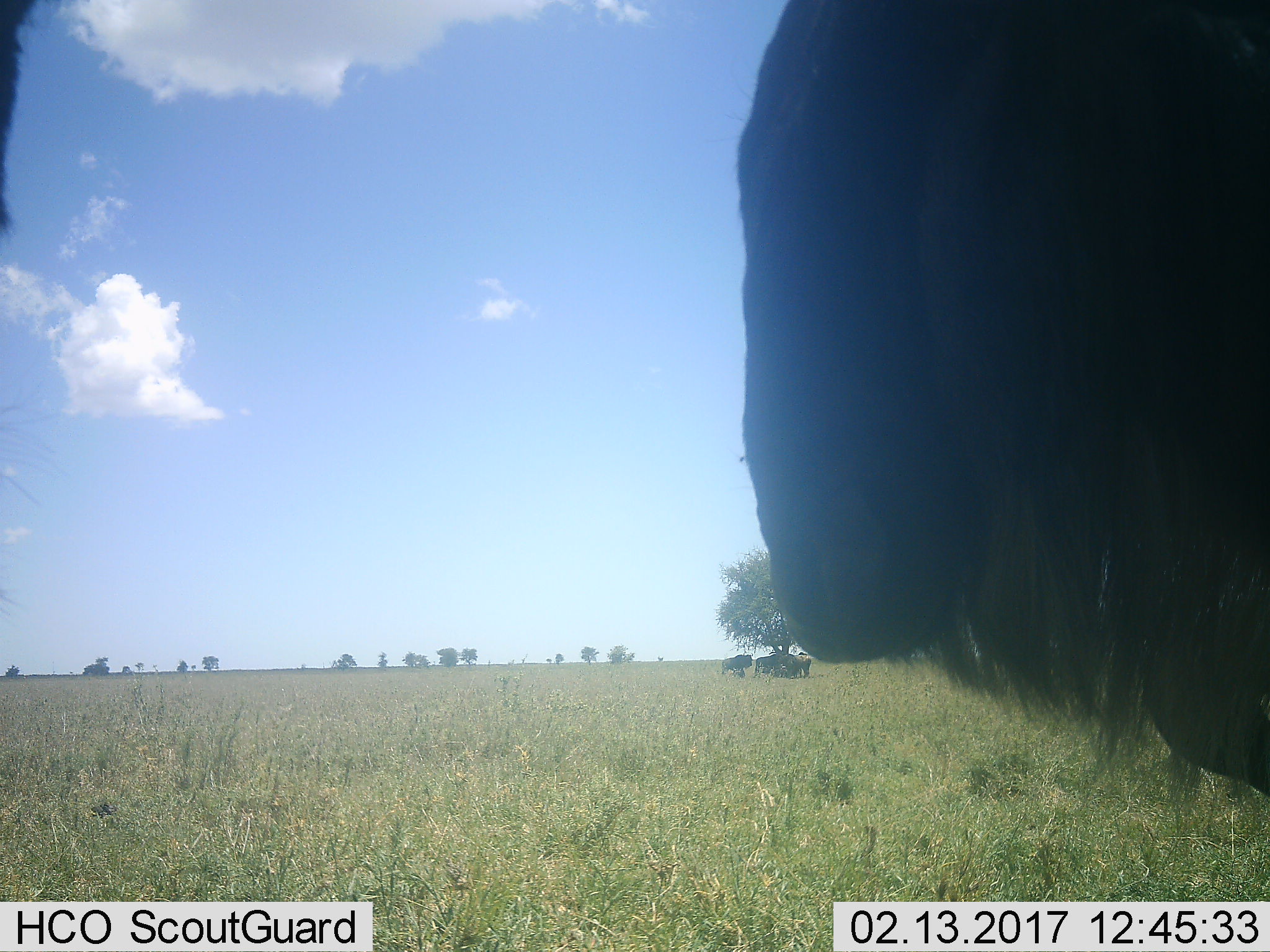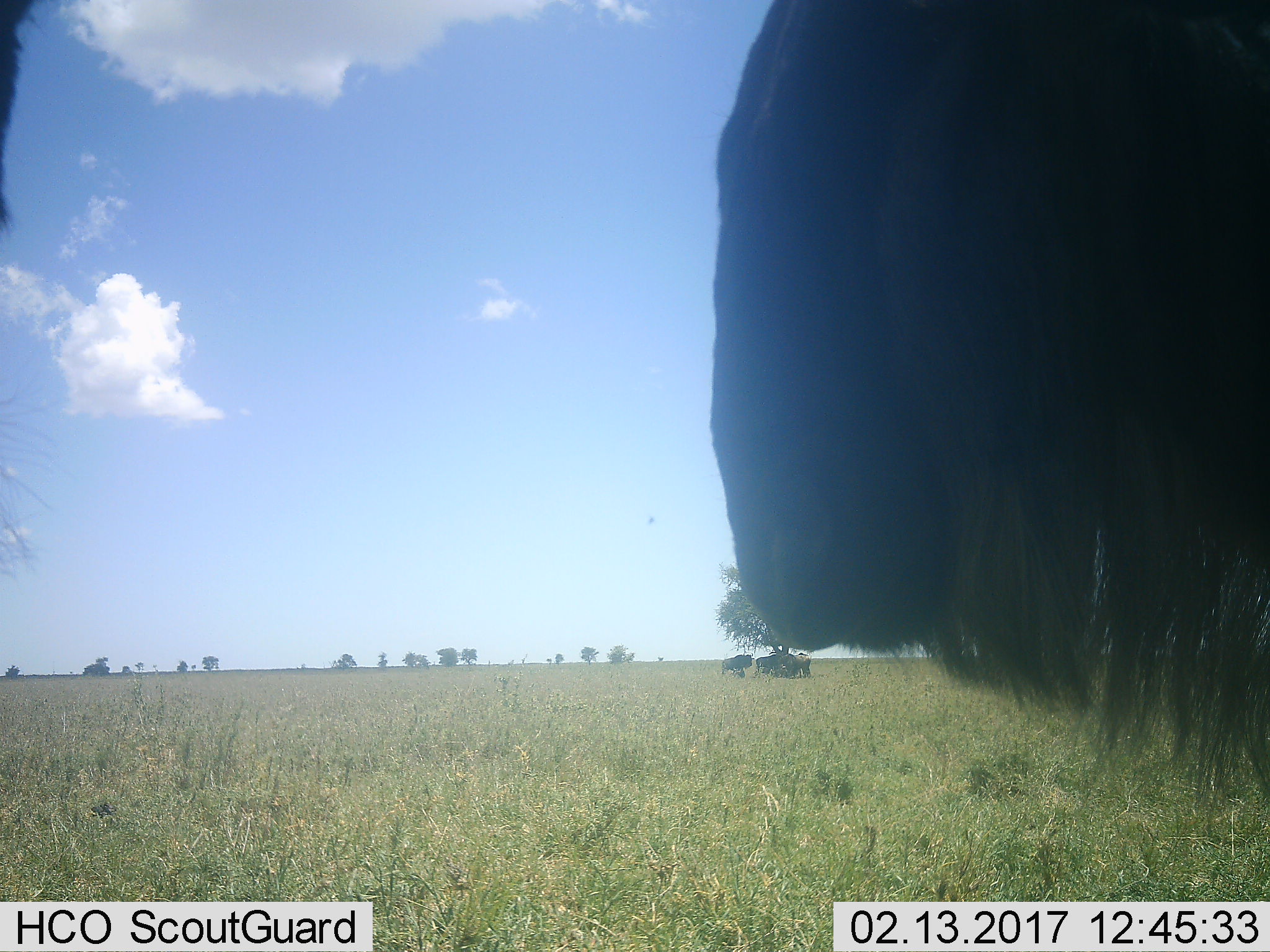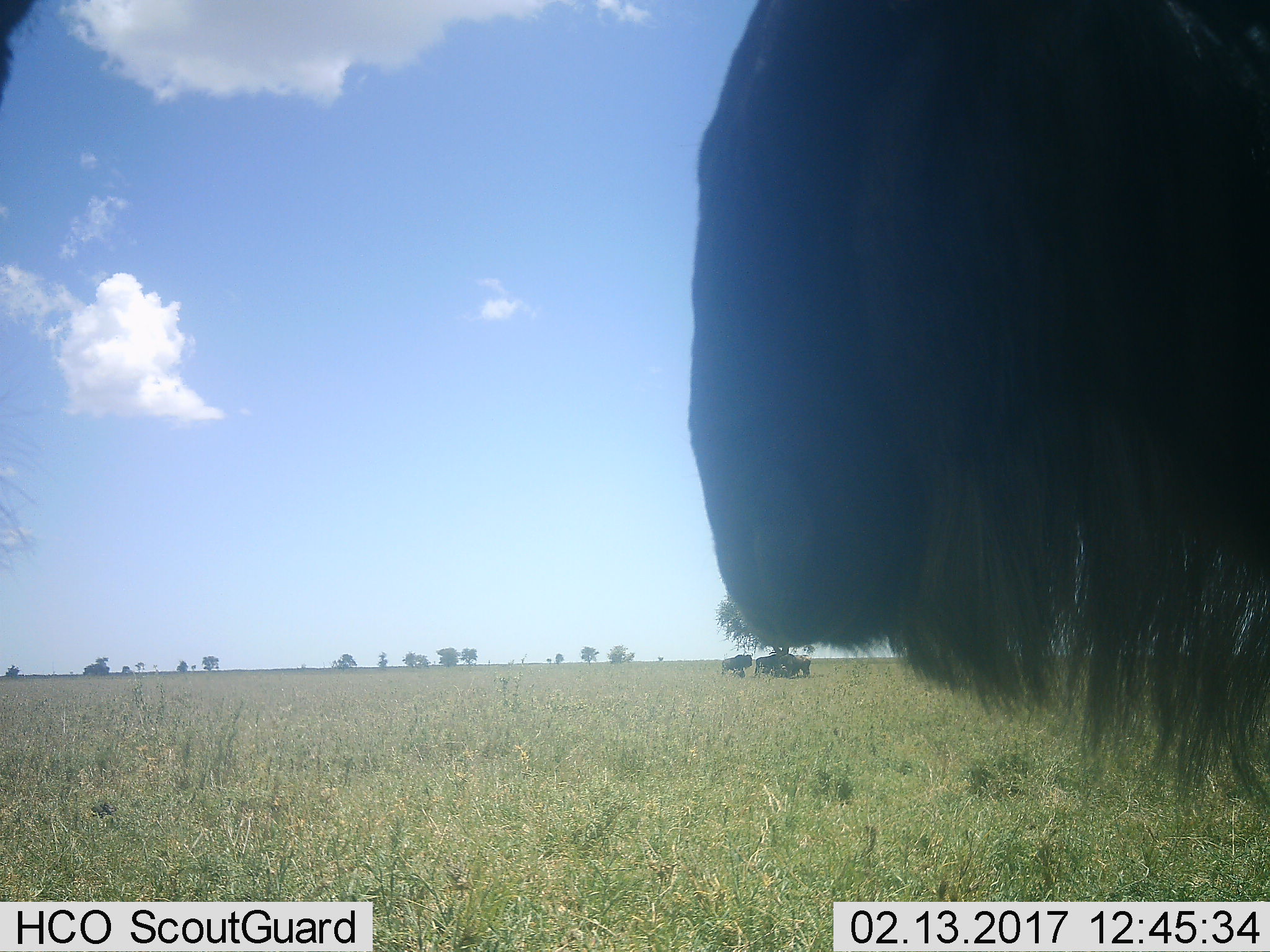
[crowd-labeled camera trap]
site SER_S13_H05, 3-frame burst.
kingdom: Animalia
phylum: Chordata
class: Mammalia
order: Artiodactyla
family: Bovidae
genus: Connochaetes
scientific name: Connochaetes taurinus taurinus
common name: blue wildebeest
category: wildebeestblue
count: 4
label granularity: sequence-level